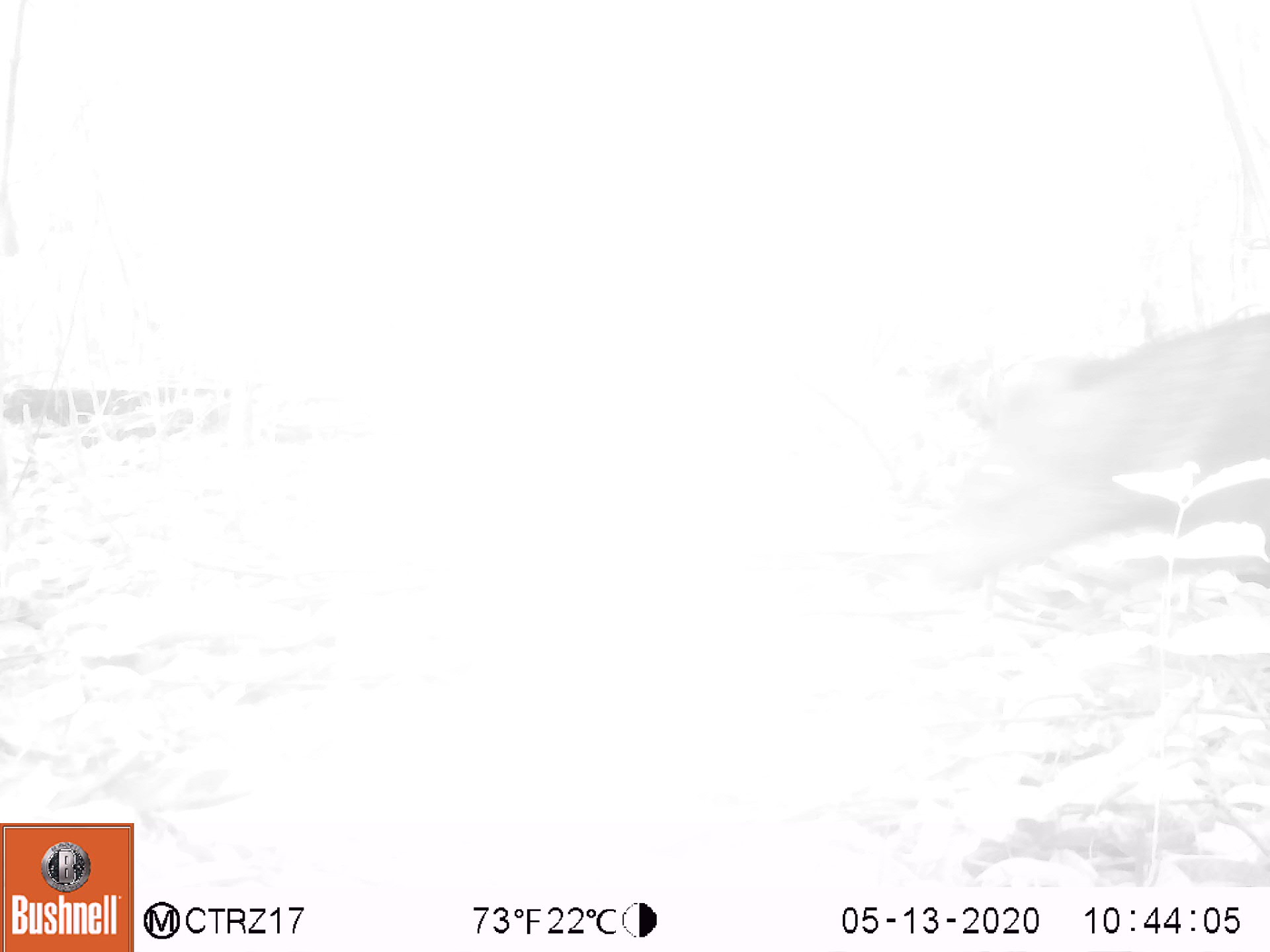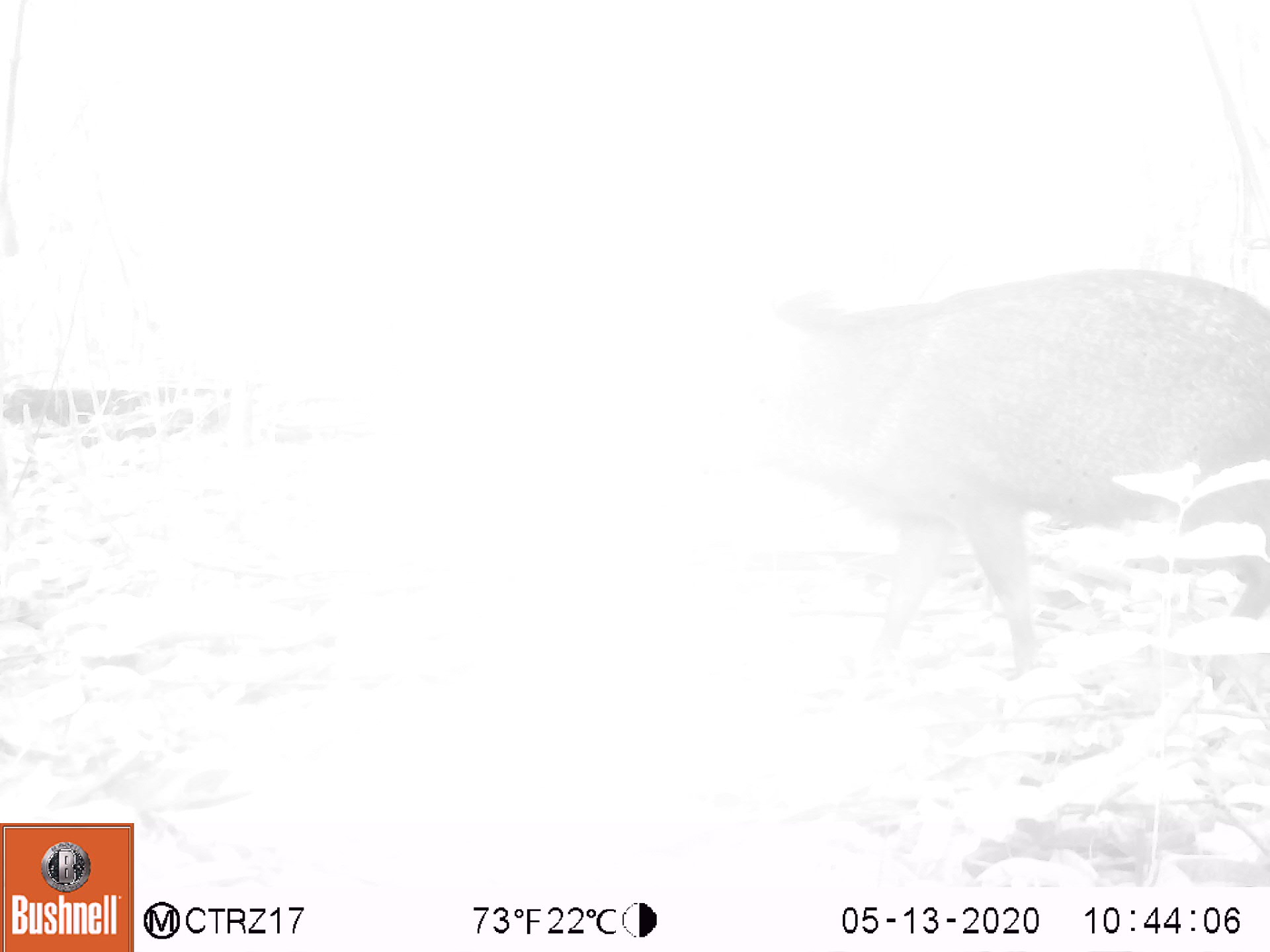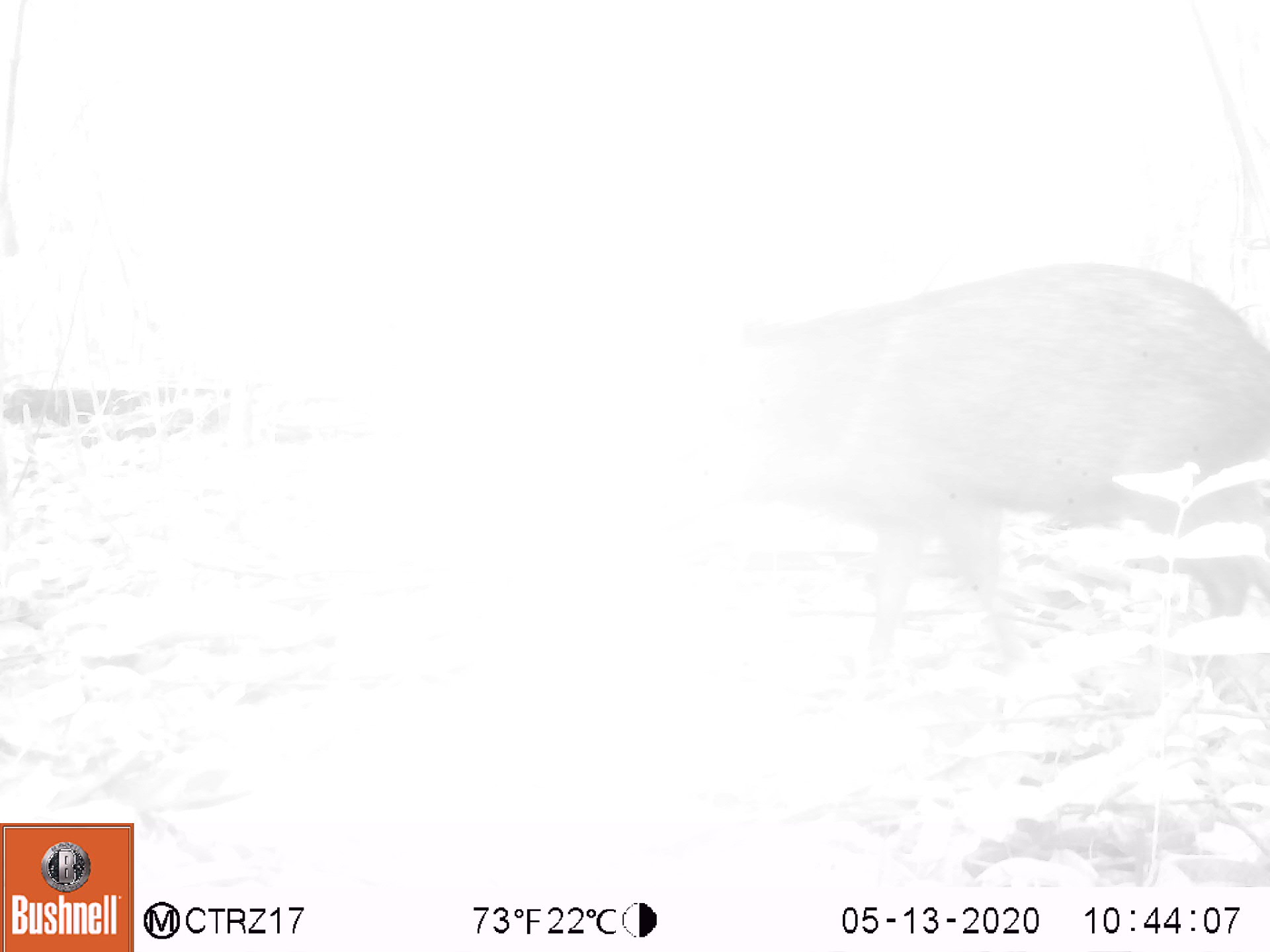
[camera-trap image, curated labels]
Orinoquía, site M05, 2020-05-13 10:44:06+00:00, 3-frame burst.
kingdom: Animalia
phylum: Chordata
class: Mammalia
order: Artiodactyla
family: Tayassuidae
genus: Pecari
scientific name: Pecari tajacu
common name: collared peccary